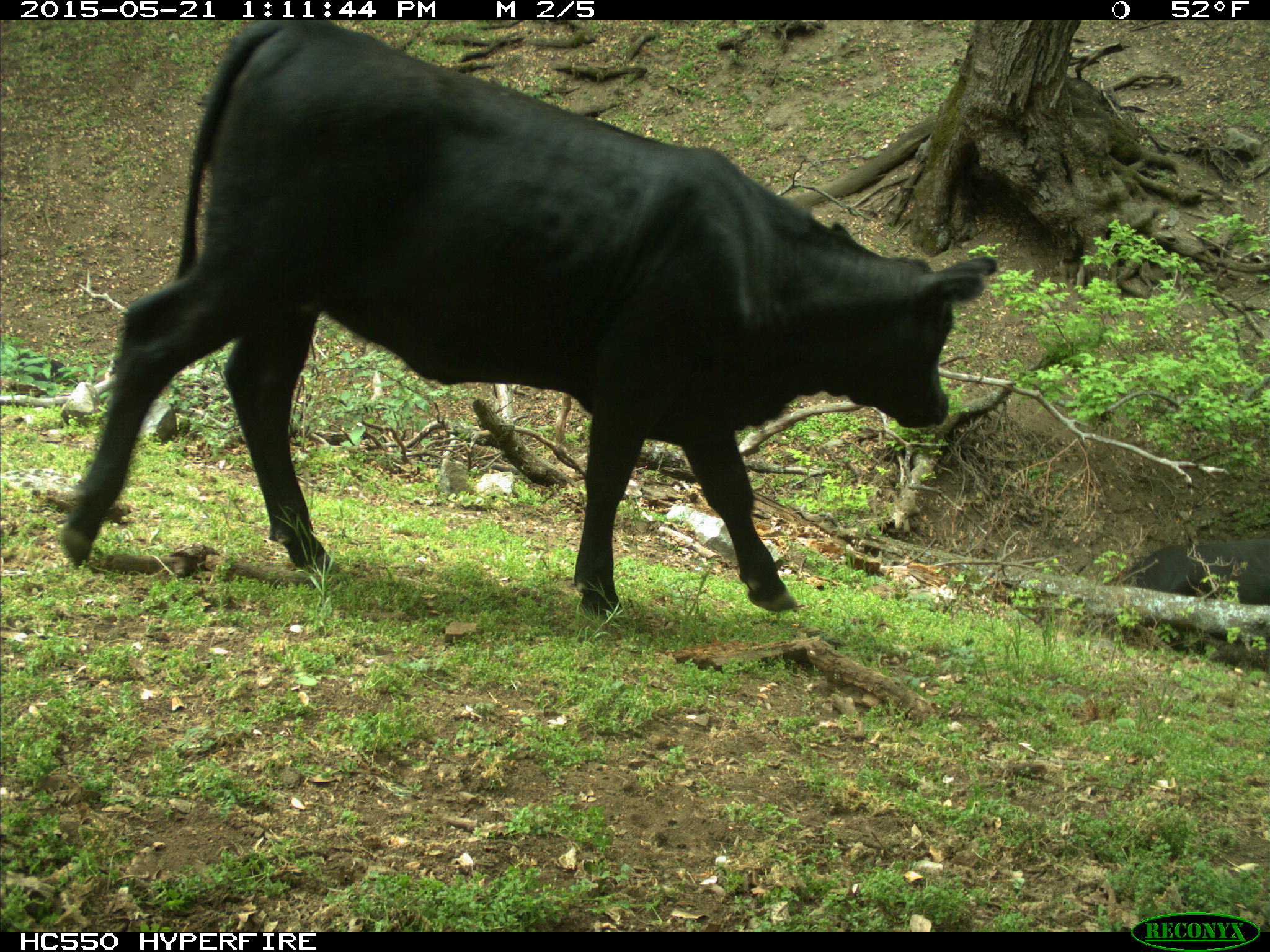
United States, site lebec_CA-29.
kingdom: Animalia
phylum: Chordata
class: Mammalia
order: Artiodactyla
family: Bovidae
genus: Bos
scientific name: Bos taurus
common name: domestic cow